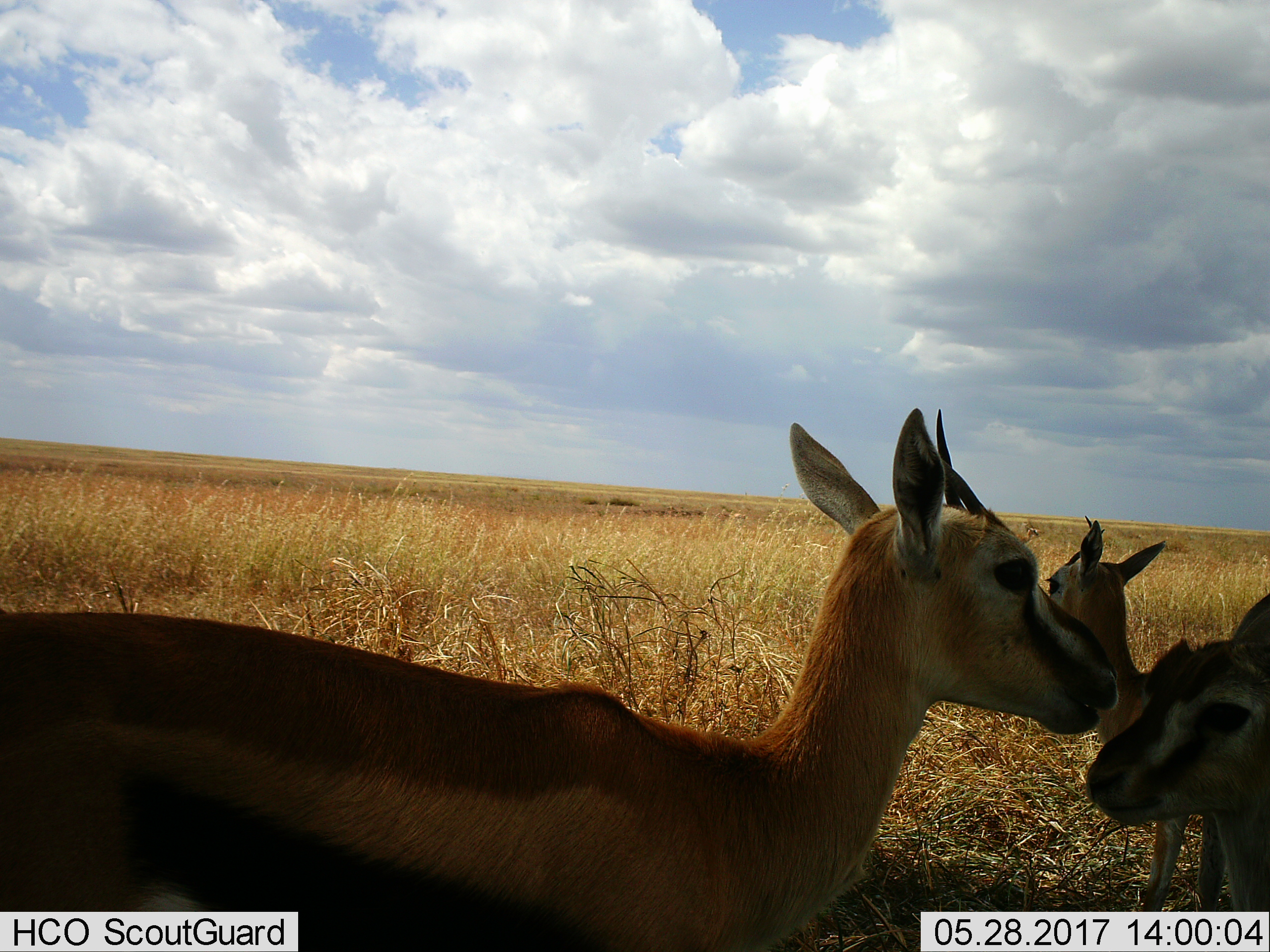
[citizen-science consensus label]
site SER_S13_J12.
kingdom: Animalia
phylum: Chordata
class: Mammalia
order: Artiodactyla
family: Bovidae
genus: Eudorcas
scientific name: Eudorcas thomsonii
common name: thomson's gazelle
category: gazellethomsons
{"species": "gazellethomsons (thomson's gazelle) (Eudorcas thomsonii)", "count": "3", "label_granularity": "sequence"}